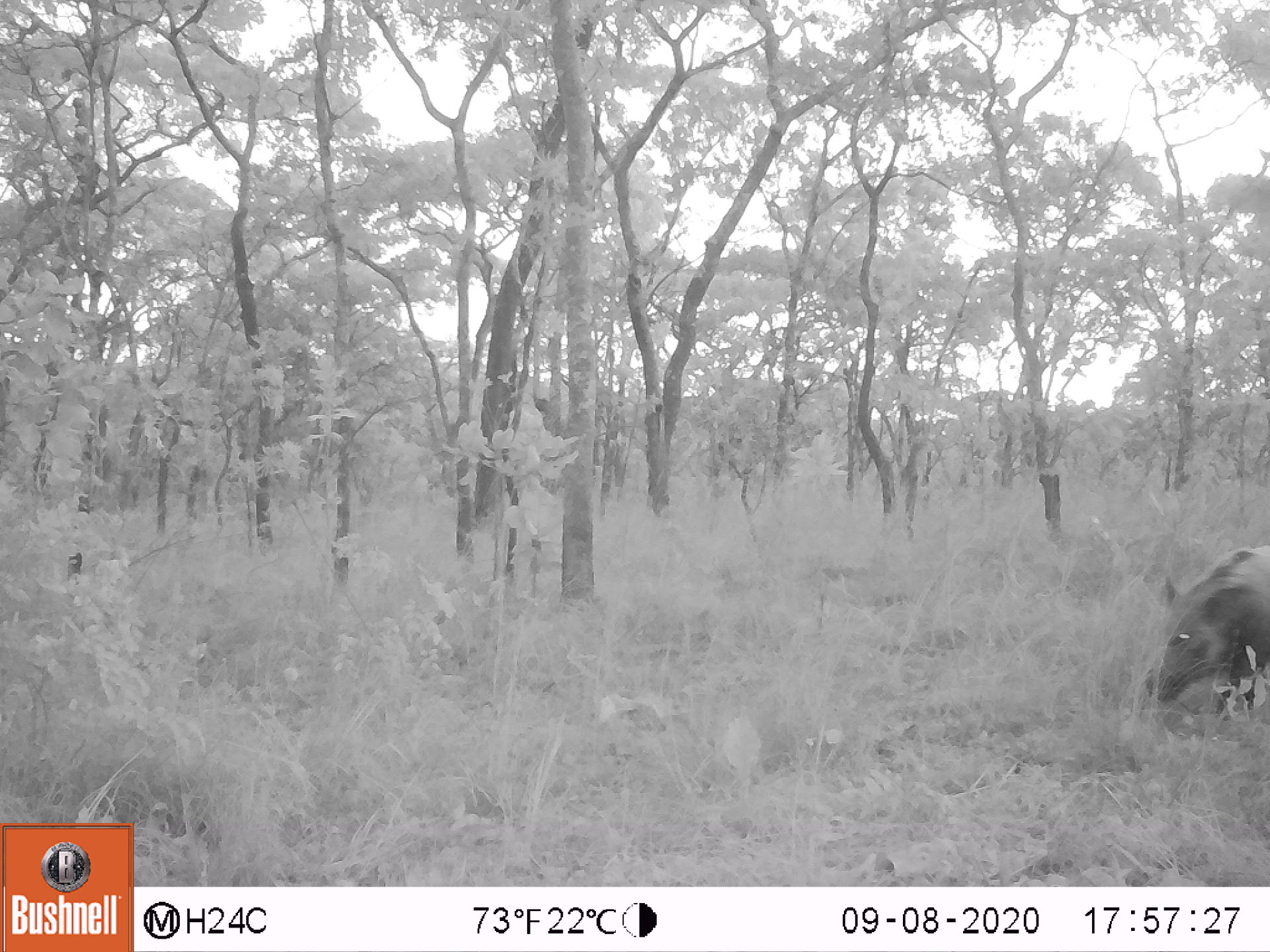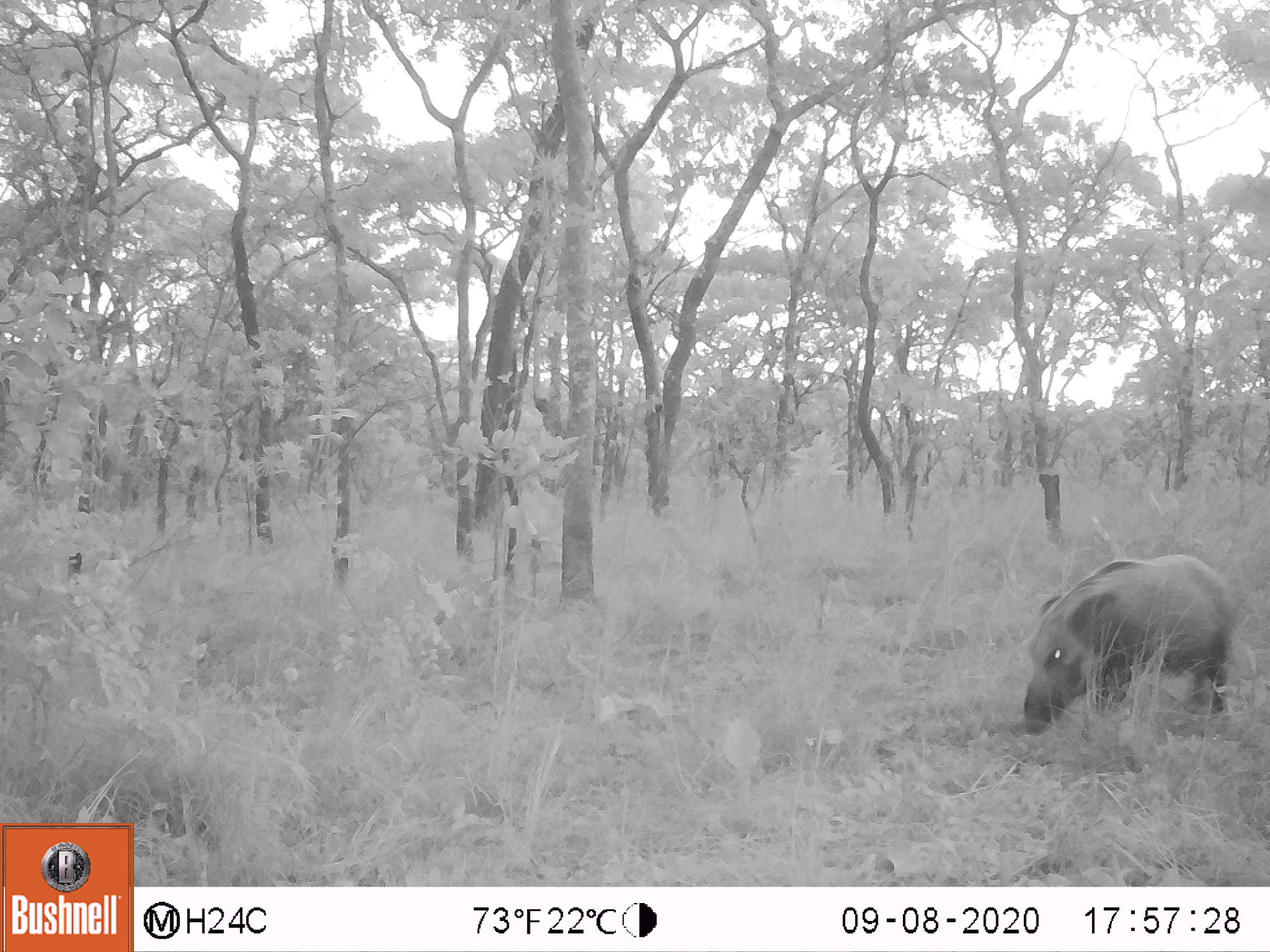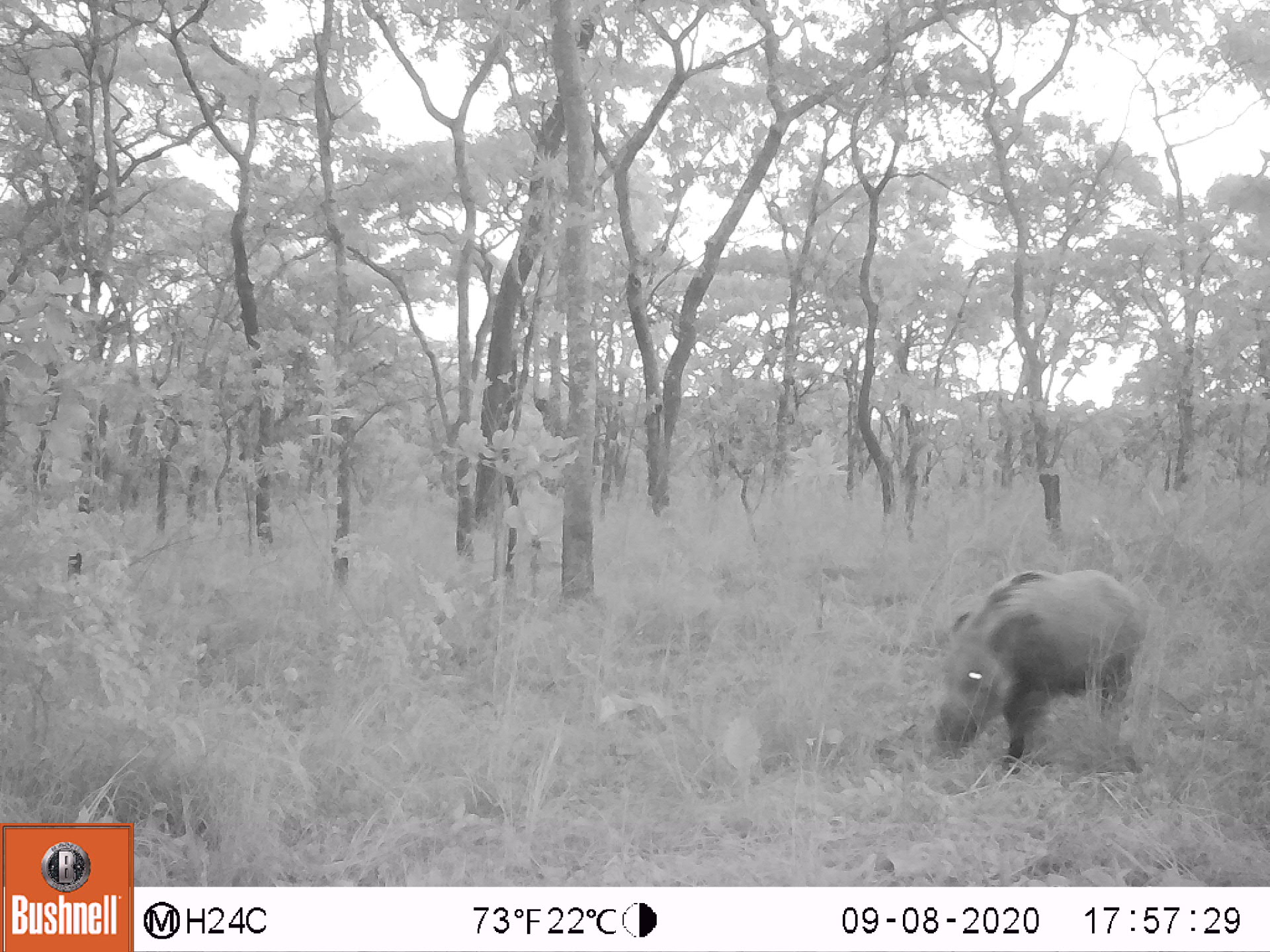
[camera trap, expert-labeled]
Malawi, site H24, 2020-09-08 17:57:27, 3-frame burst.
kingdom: Animalia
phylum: Chordata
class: Mammalia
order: Artiodactyla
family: Suidae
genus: Potamochoerus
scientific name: Potamochoerus larvatus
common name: bushpig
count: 1